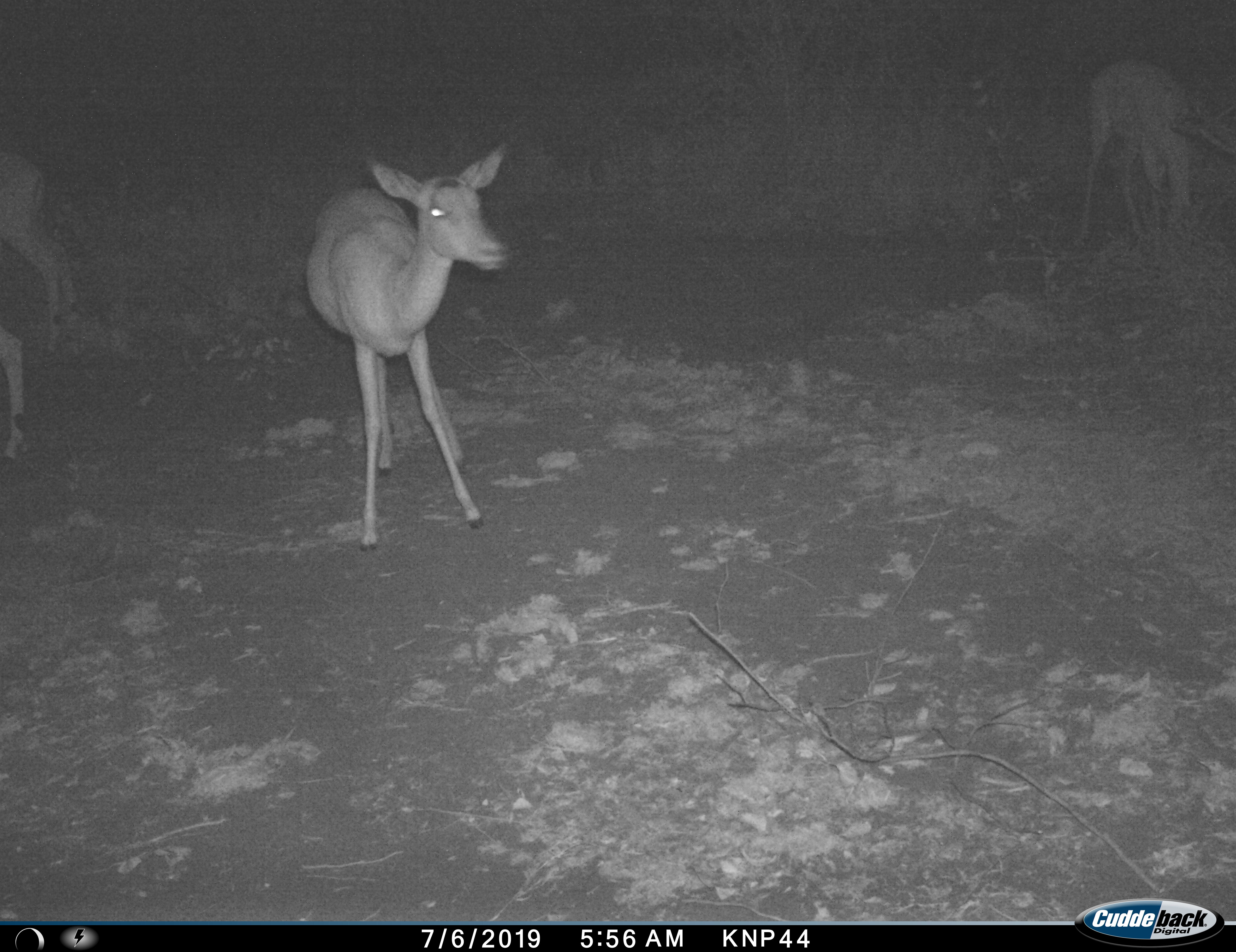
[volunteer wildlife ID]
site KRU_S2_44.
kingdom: Animalia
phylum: Chordata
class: Mammalia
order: Artiodactyla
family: Bovidae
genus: Aepyceros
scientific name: Aepyceros melampus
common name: impala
Impala (Aepyceros melampus), count 4. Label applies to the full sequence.